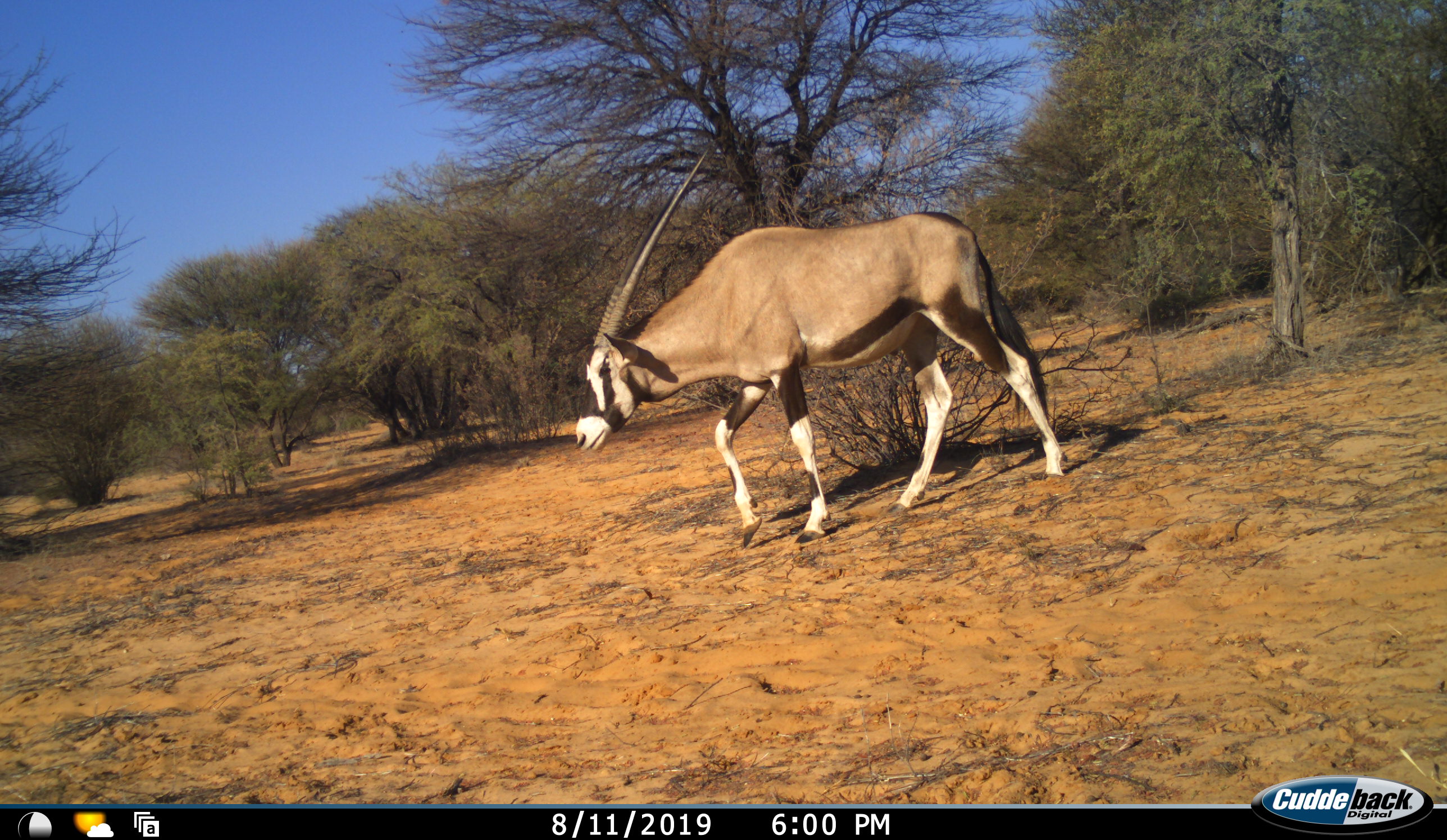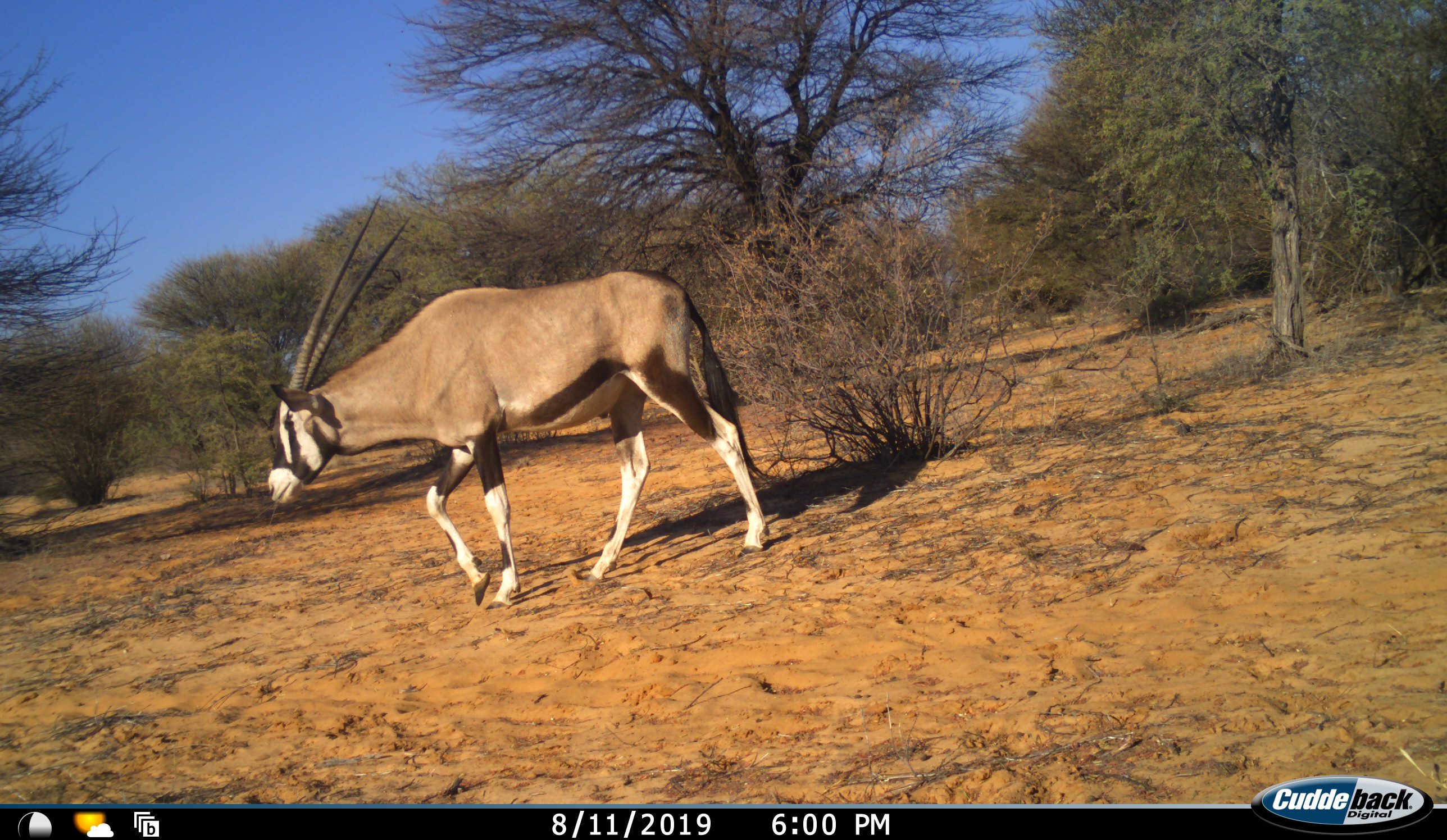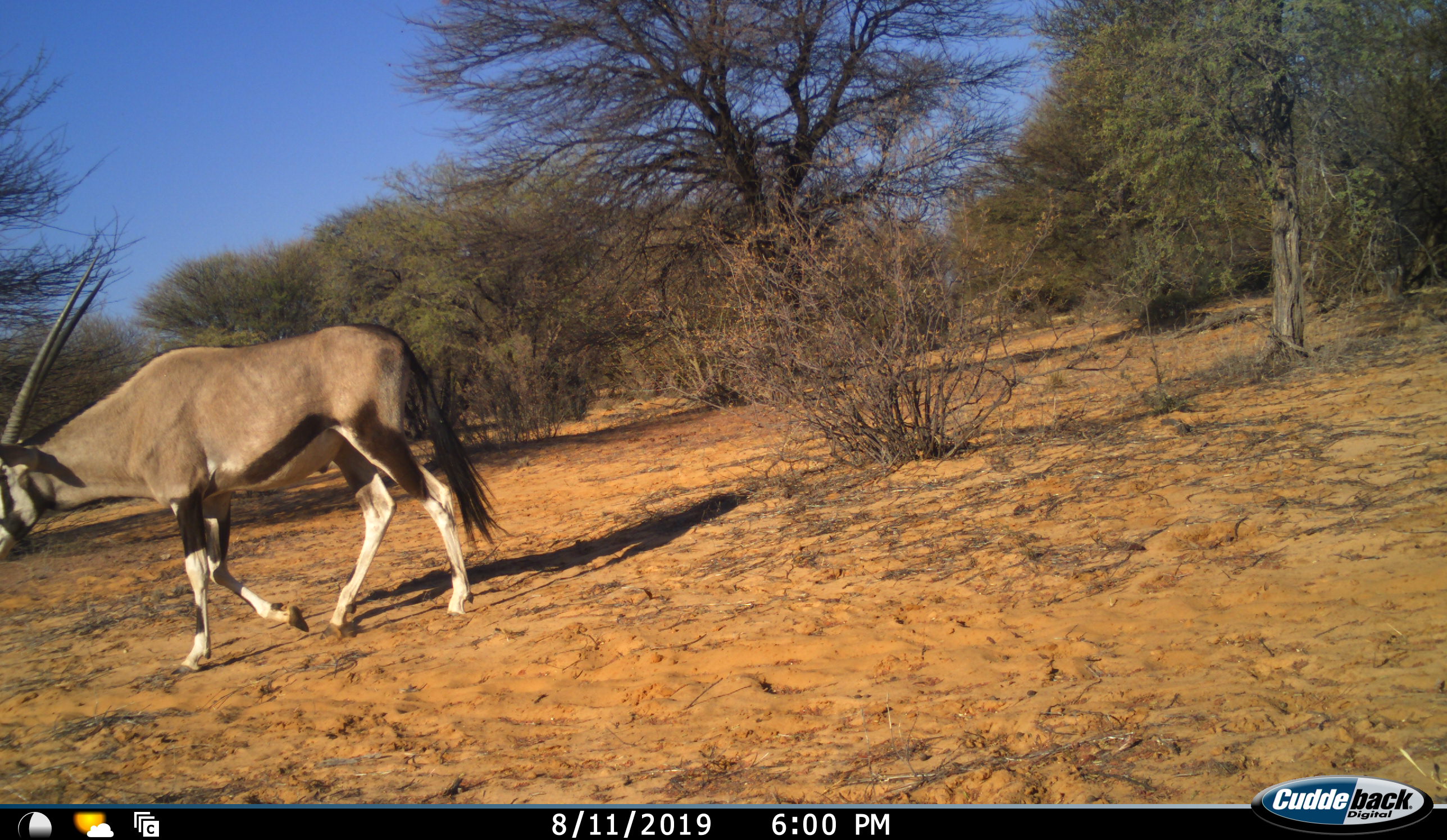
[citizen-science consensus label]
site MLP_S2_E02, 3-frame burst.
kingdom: Animalia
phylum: Chordata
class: Mammalia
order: Artiodactyla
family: Bovidae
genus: Oryx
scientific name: Oryx gazella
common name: gemsbok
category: oryx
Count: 1.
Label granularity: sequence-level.